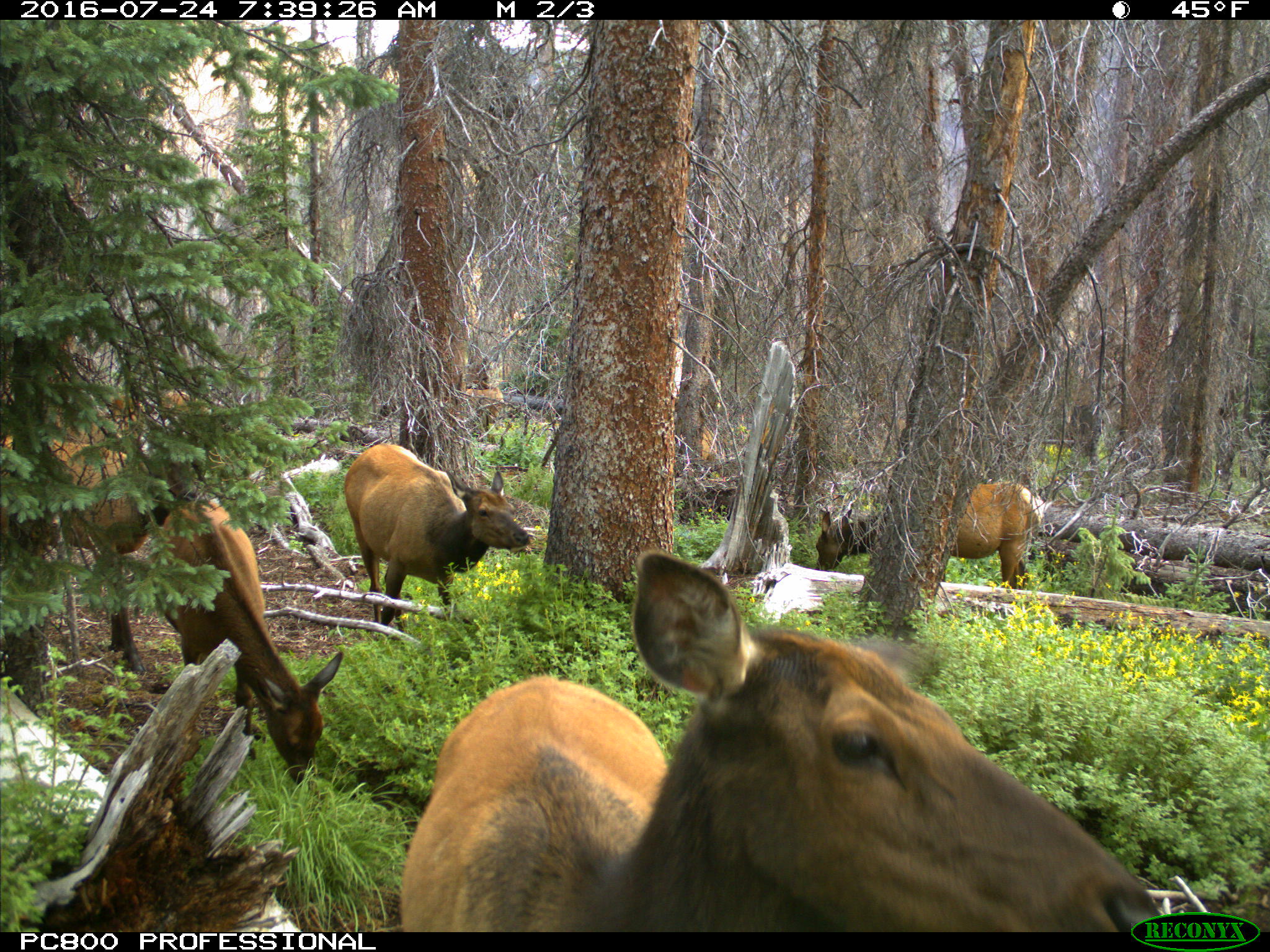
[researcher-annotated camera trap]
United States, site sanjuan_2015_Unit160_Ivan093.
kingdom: Animalia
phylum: Chordata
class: Mammalia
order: Artiodactyla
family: Cervidae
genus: Cervus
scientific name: Cervus elaphus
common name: red deer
Cervus elaphus (red deer).